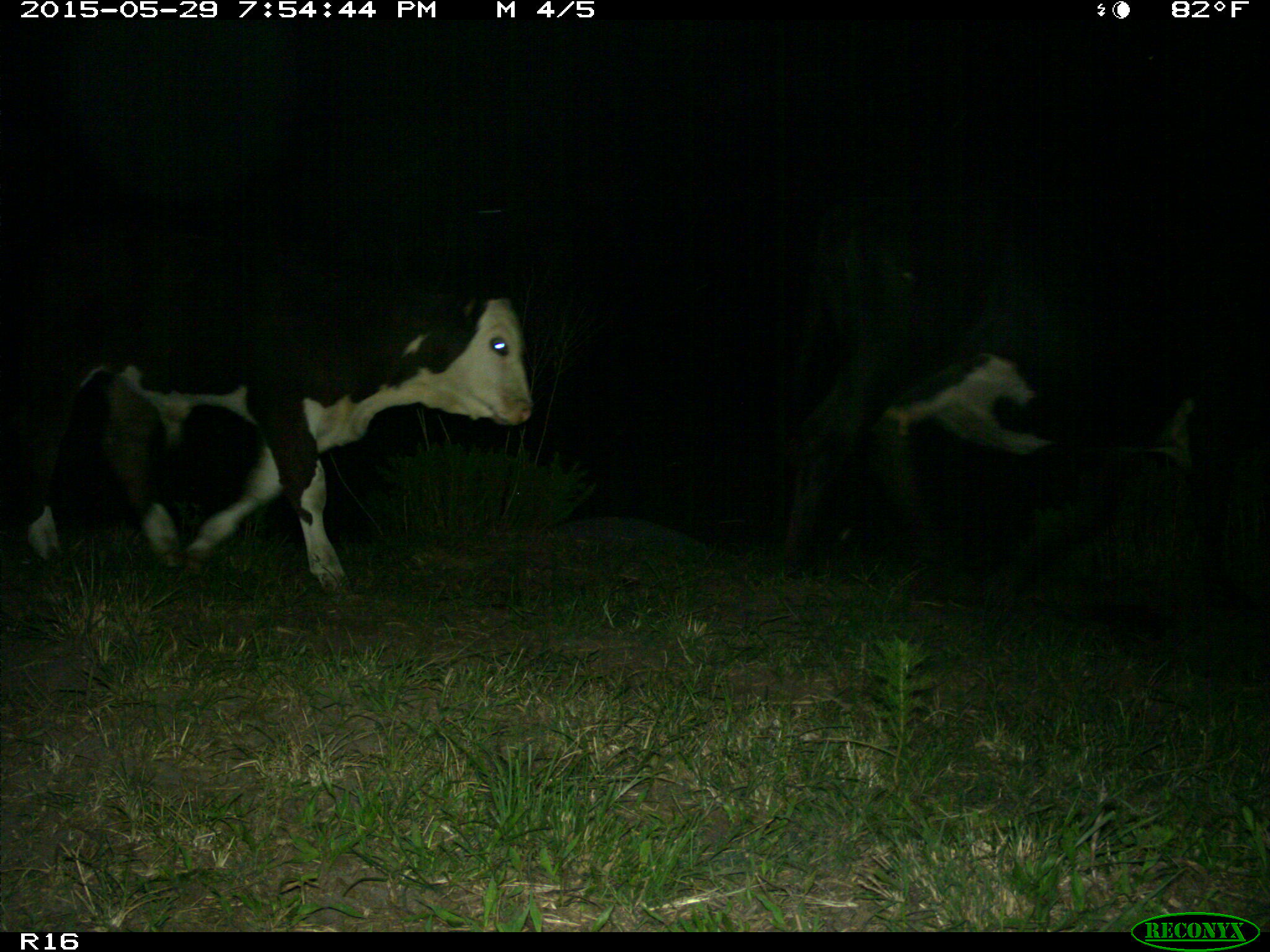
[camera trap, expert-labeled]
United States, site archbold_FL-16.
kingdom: Animalia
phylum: Chordata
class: Mammalia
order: Artiodactyla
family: Bovidae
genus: Bos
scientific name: Bos taurus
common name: domestic cow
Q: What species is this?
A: Bos taurus (domestic cow).